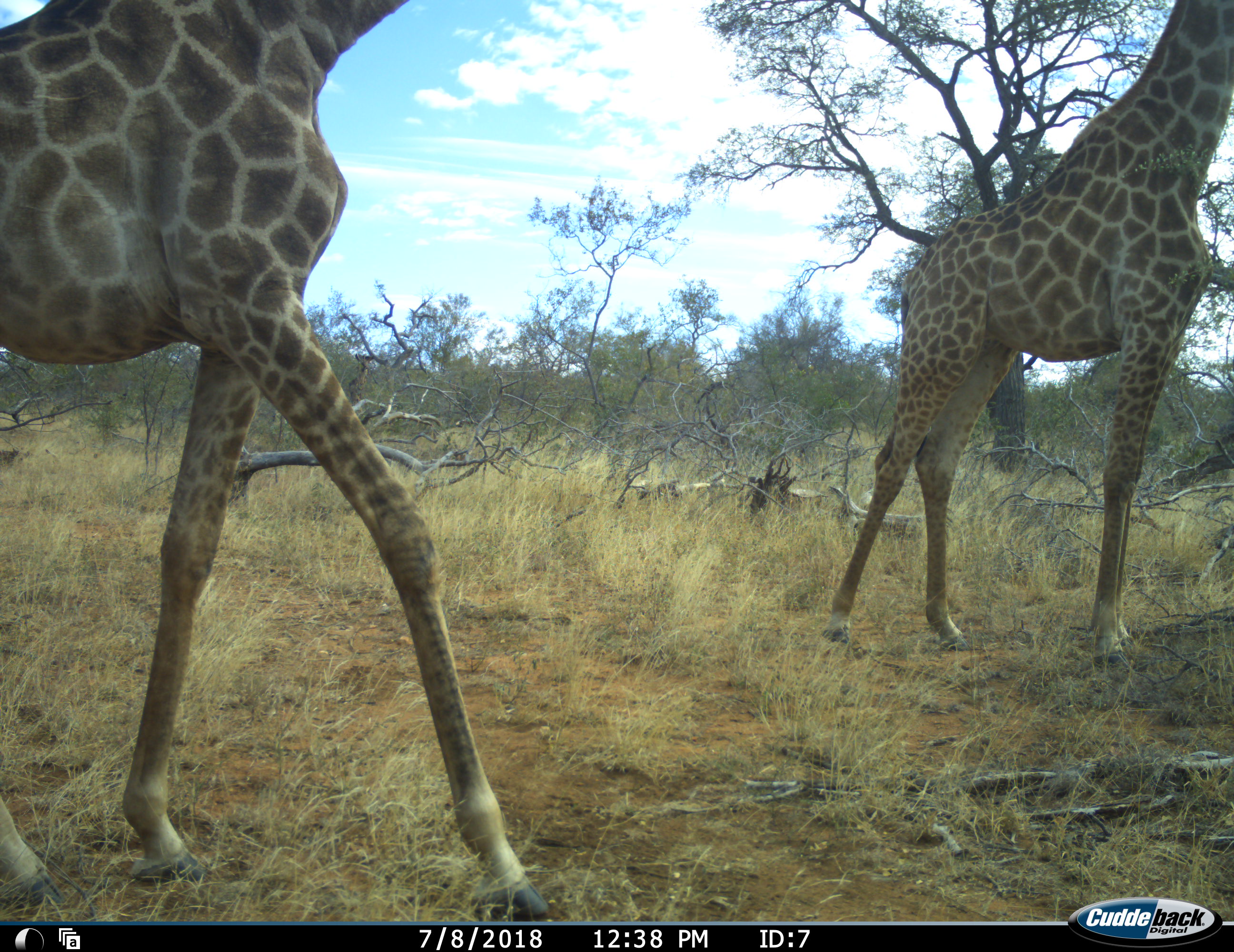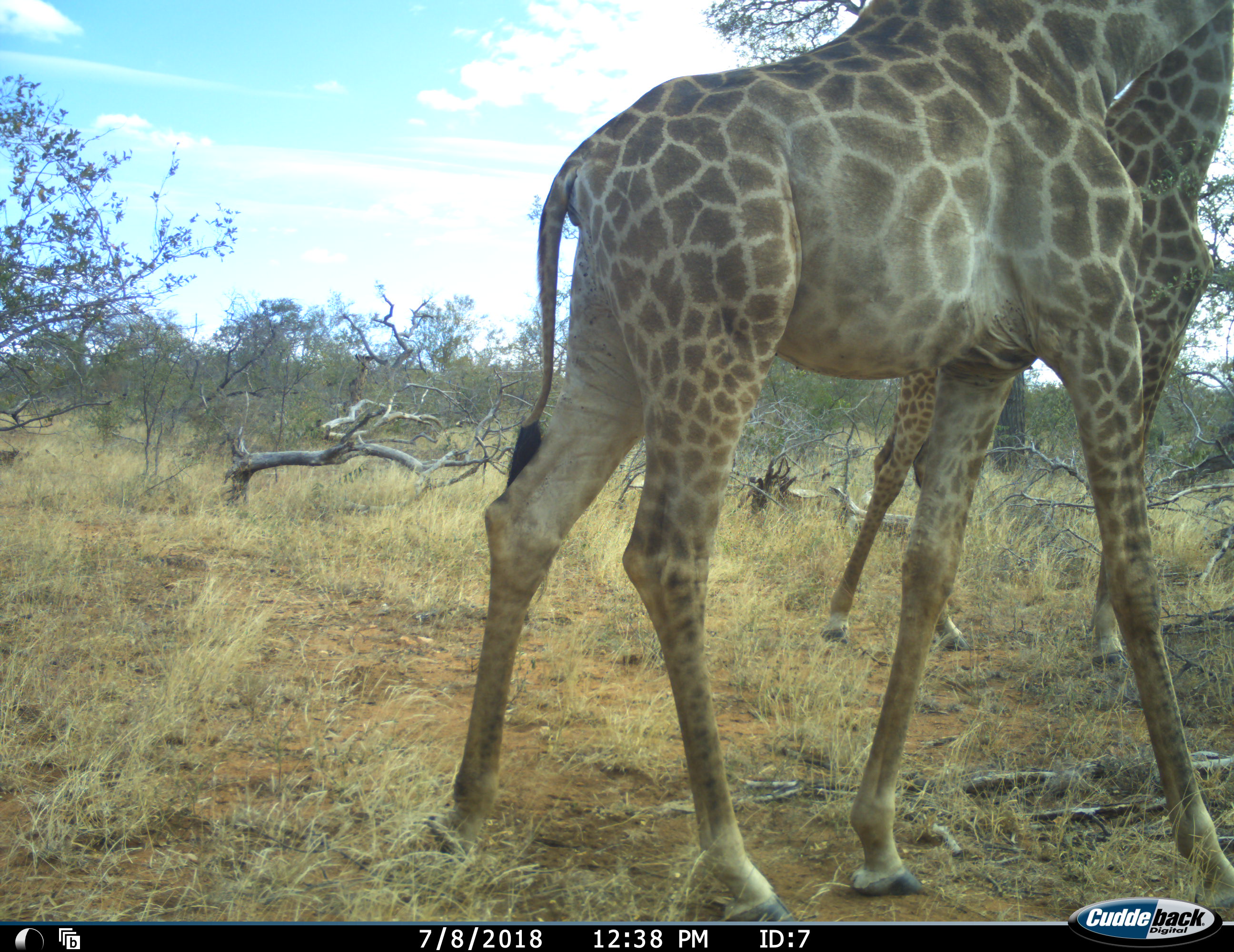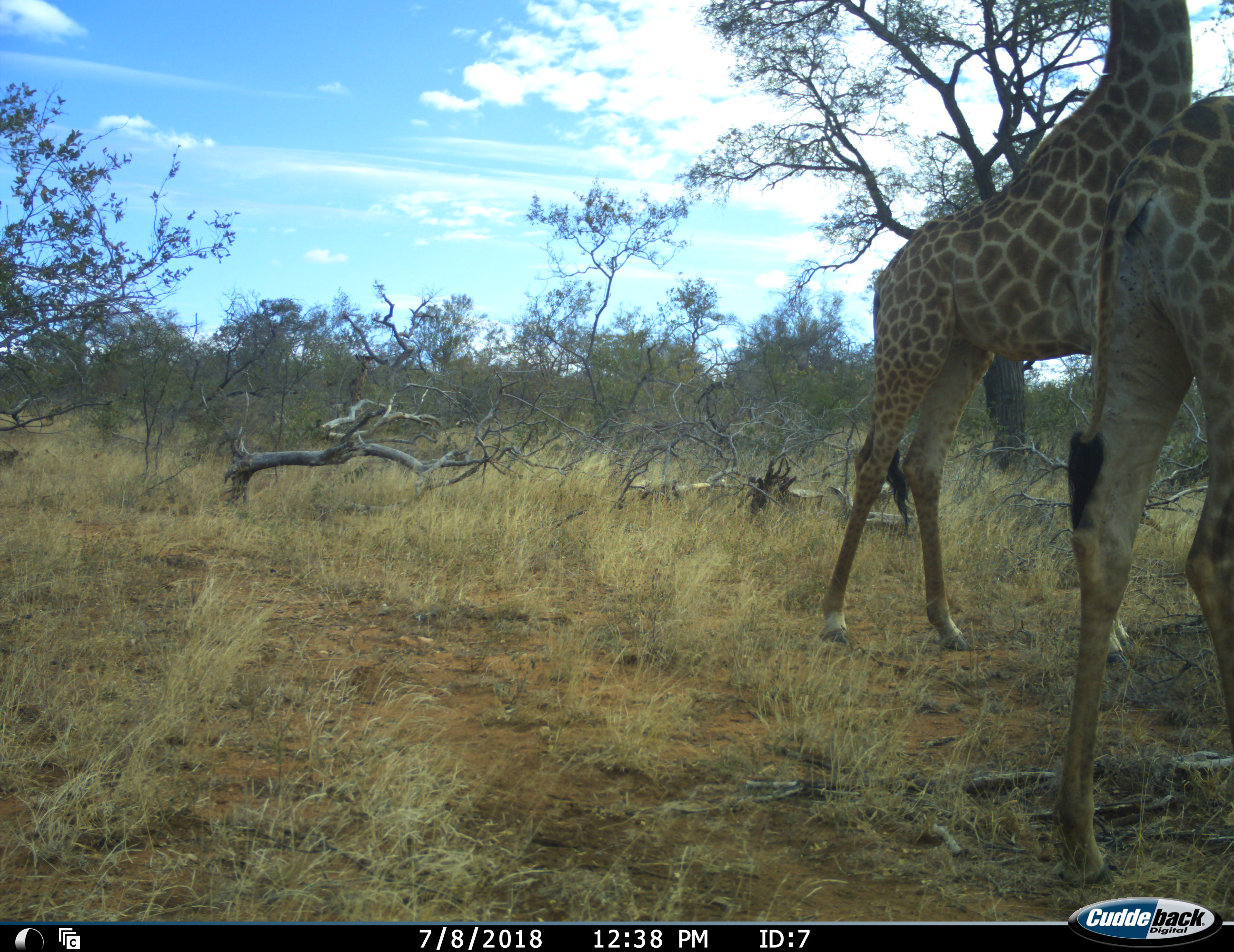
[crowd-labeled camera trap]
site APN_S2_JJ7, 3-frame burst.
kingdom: Animalia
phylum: Chordata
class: Mammalia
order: Artiodactyla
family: Giraffidae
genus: Giraffa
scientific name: Giraffa camelopardalis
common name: giraffe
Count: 2.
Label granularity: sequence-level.